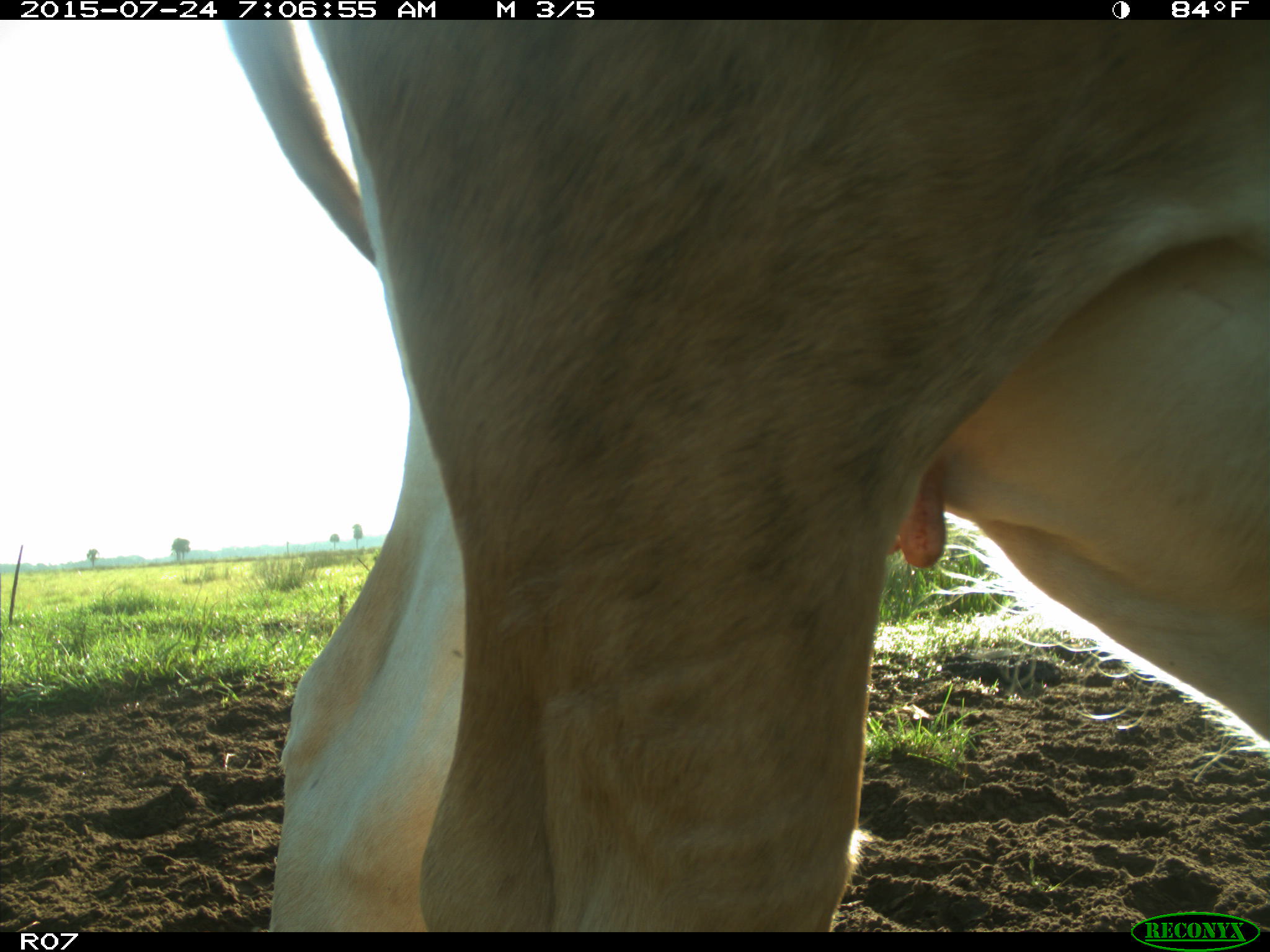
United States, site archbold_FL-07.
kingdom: Animalia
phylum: Chordata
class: Mammalia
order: Artiodactyla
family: Bovidae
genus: Bos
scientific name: Bos taurus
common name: domestic cow